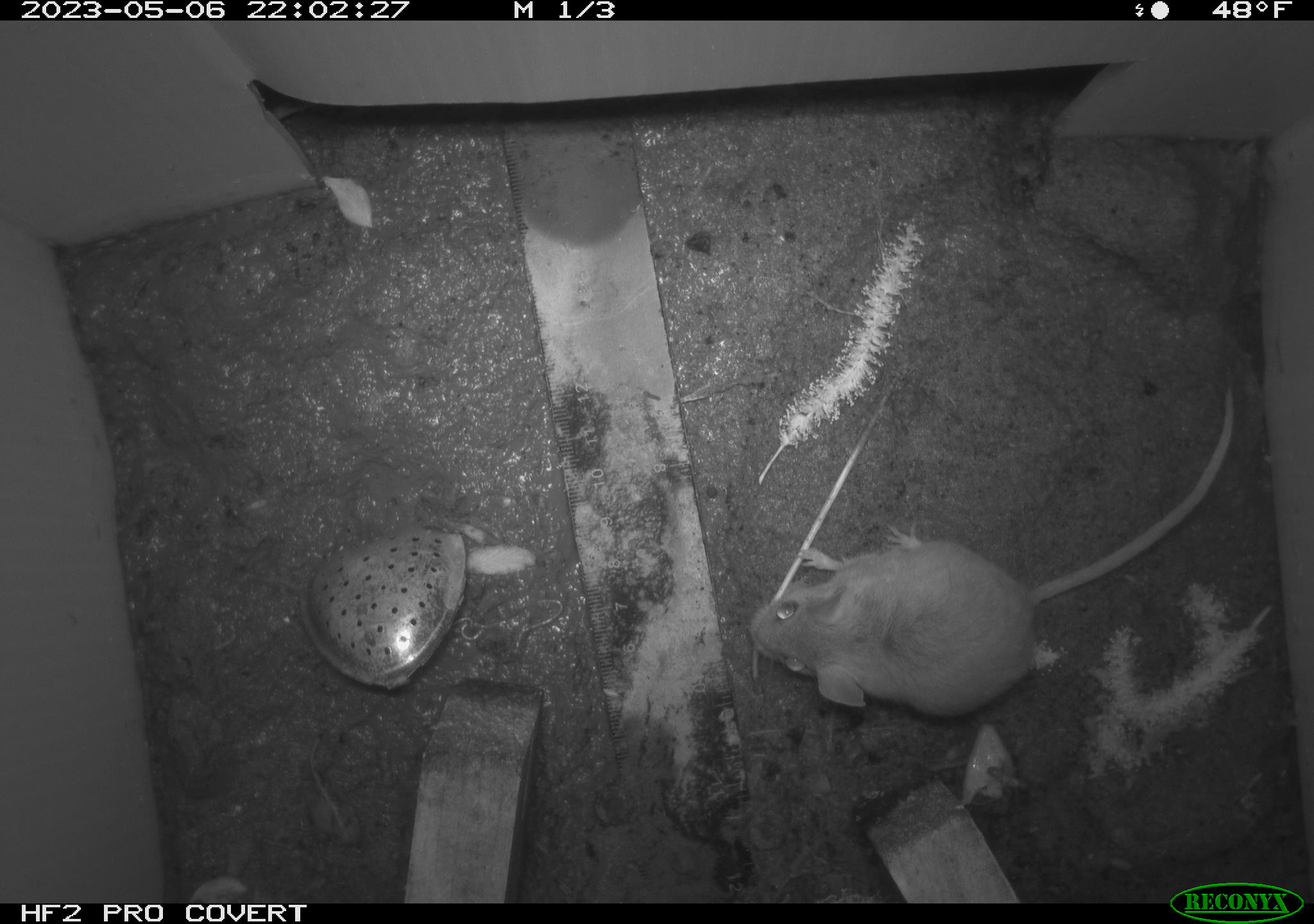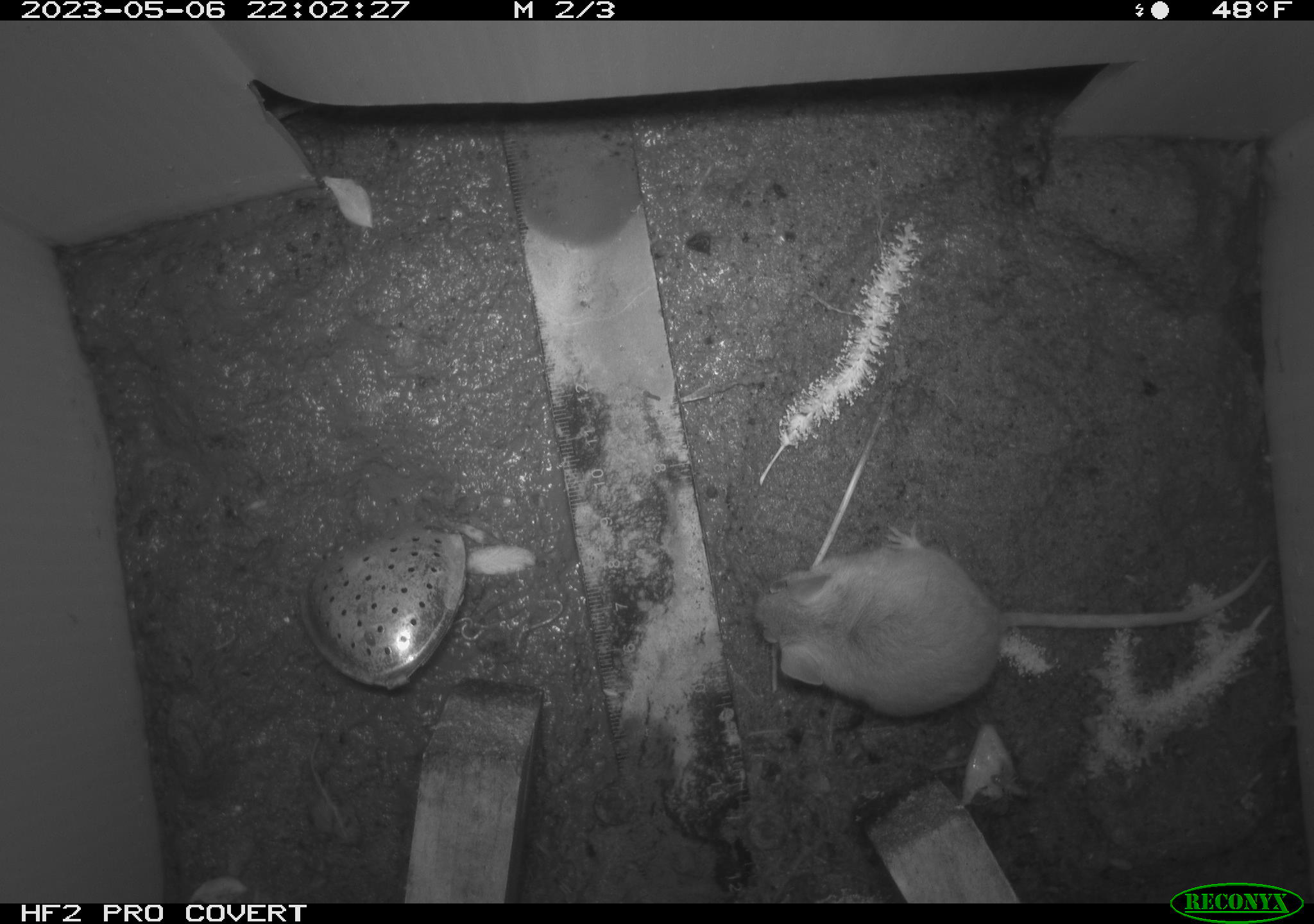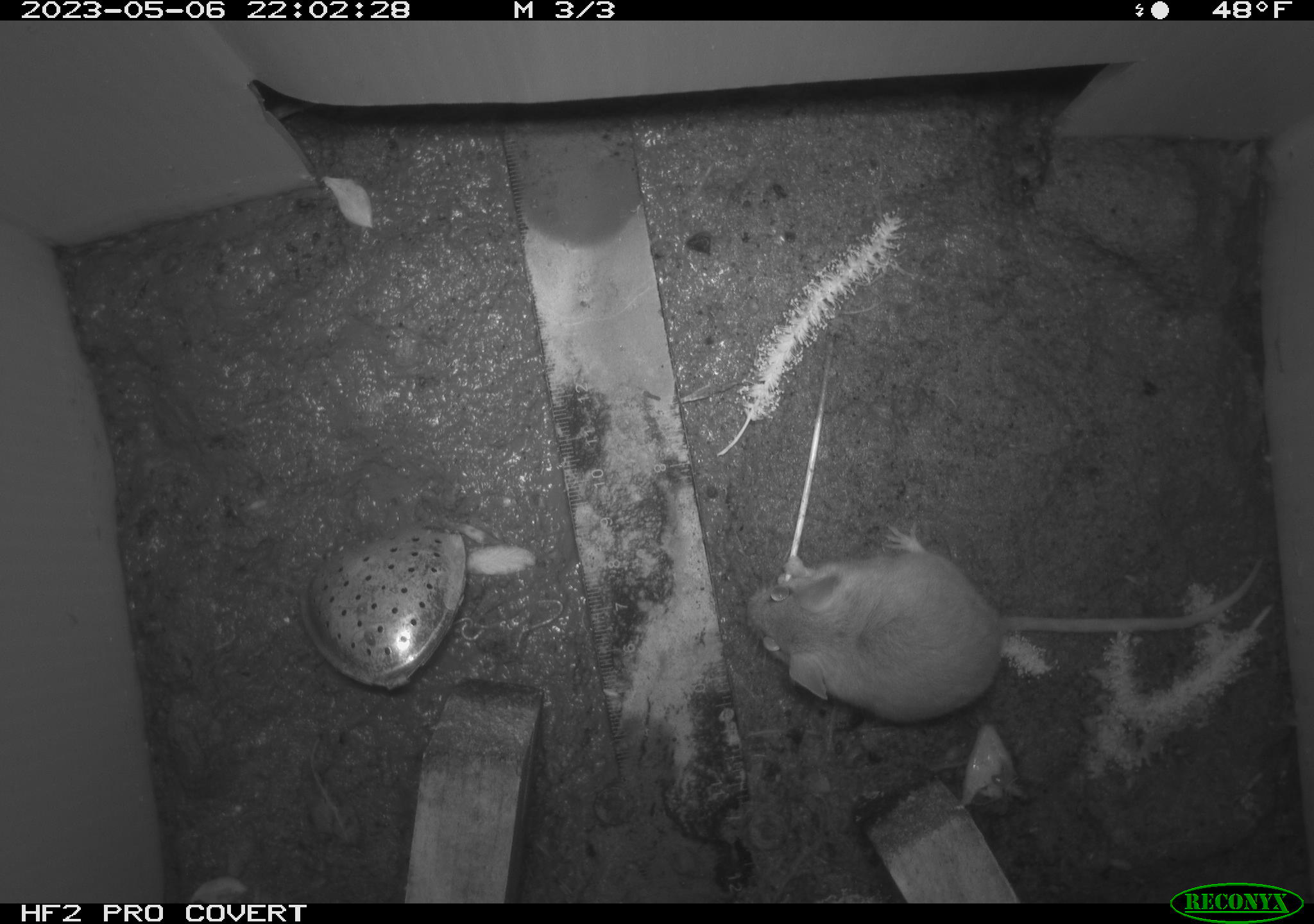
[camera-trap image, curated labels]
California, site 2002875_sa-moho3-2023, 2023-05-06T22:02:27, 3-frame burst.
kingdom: Animalia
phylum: Chordata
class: Mammalia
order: Rodentia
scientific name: Rodentia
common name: mouse species